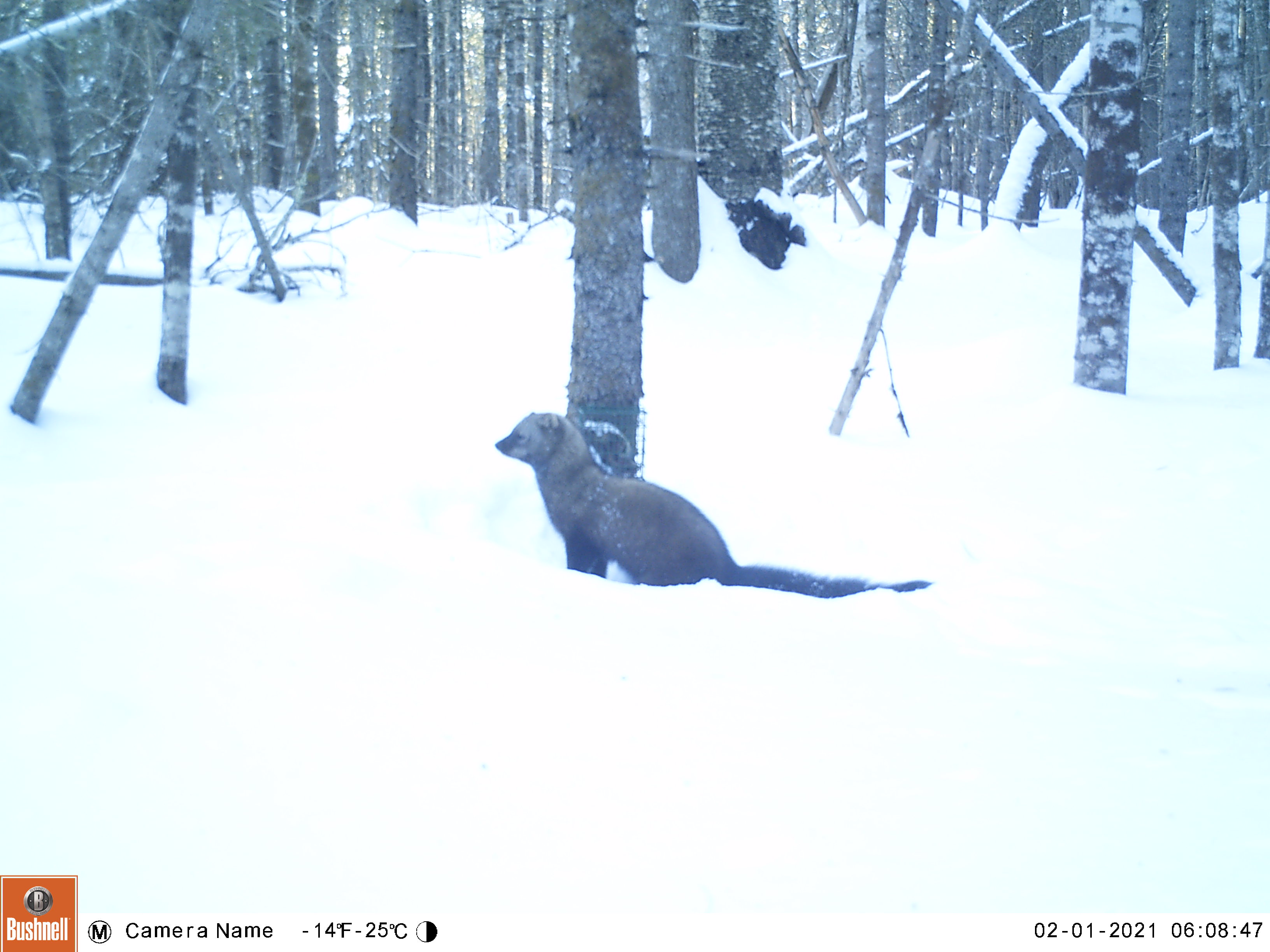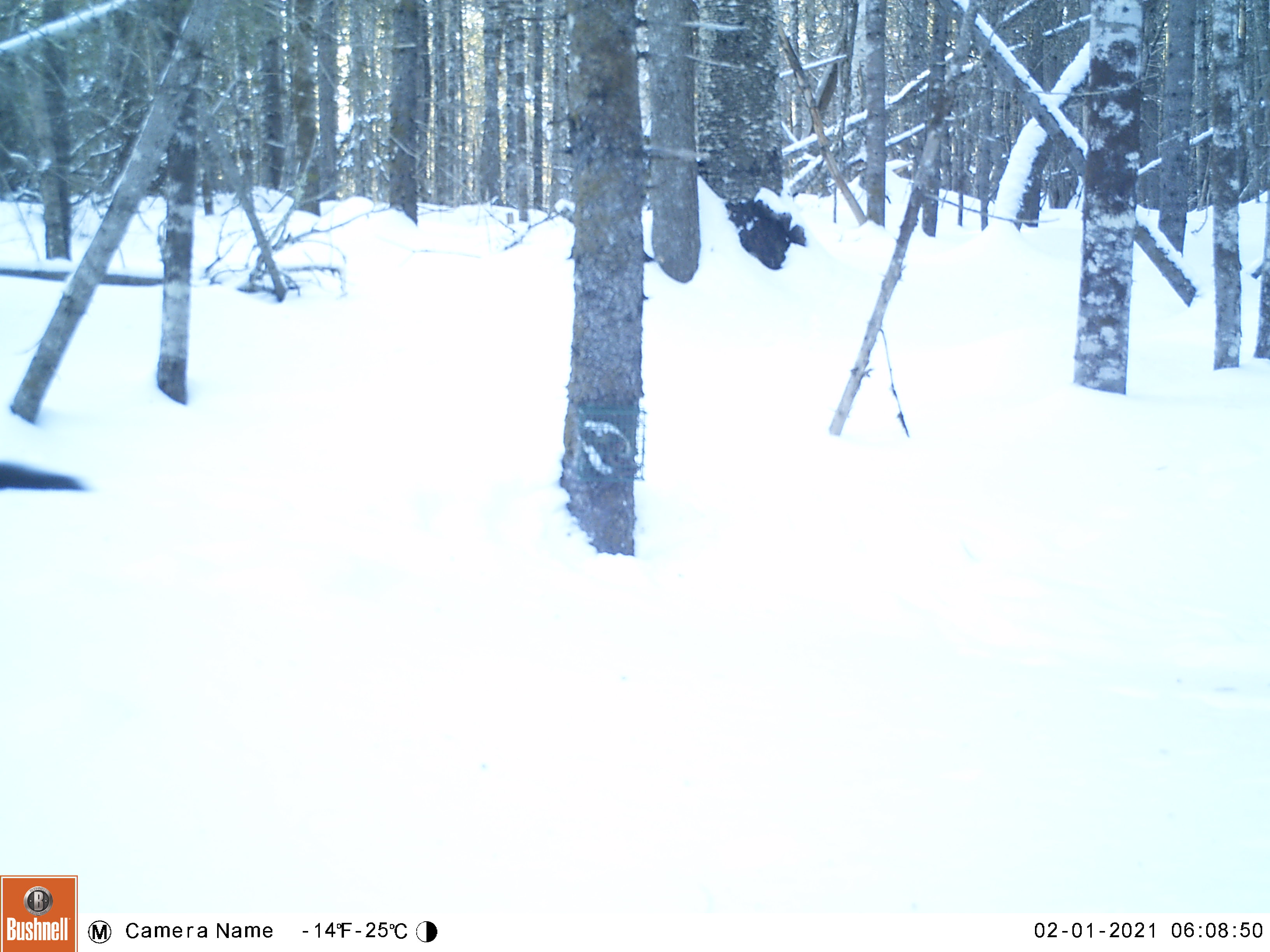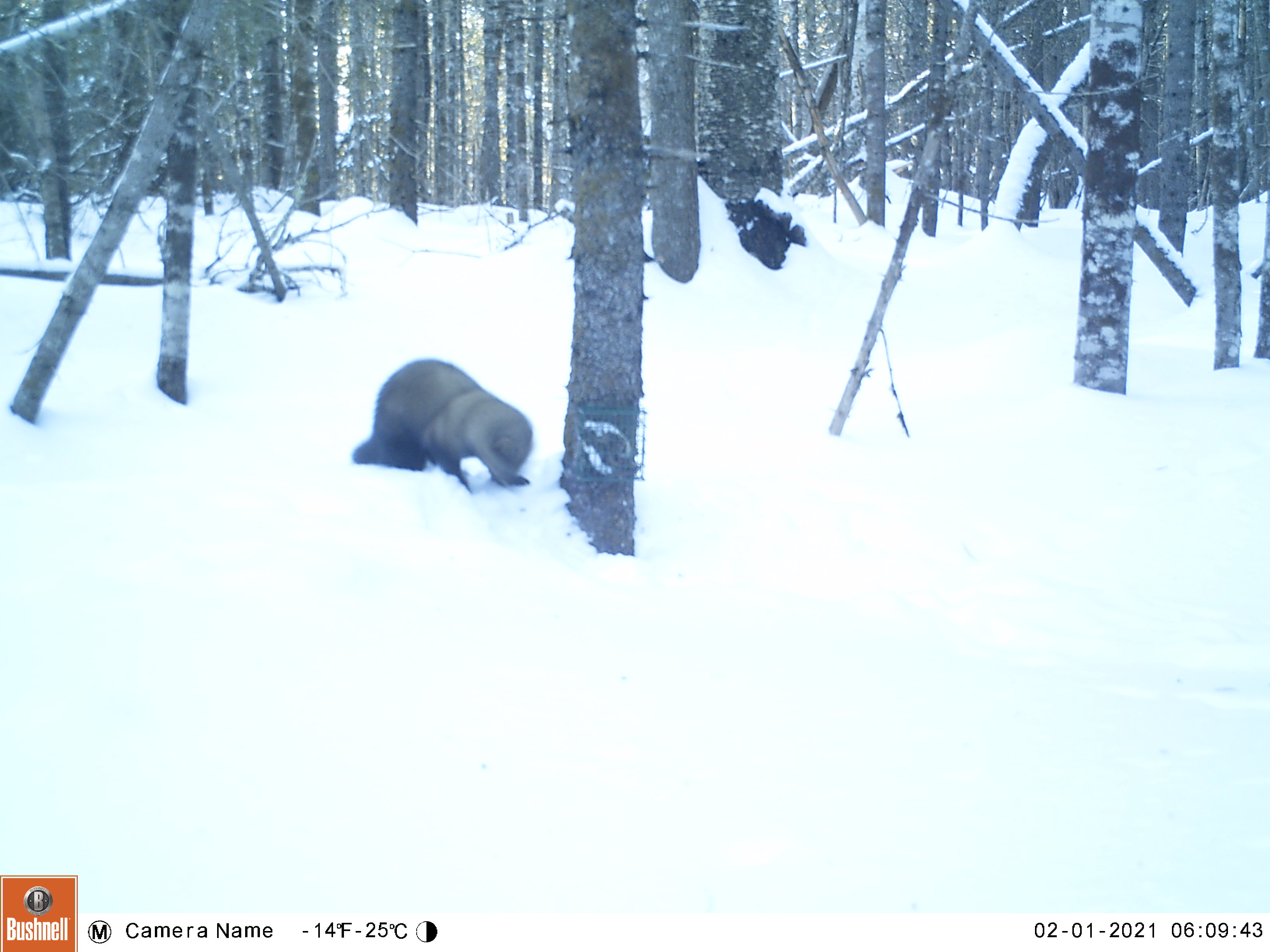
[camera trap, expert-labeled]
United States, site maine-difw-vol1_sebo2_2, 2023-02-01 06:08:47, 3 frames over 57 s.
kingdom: Animalia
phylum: Chordata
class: Mammalia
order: Carnivora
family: Mustelidae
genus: Pekania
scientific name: Pekania pennanti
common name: fisher